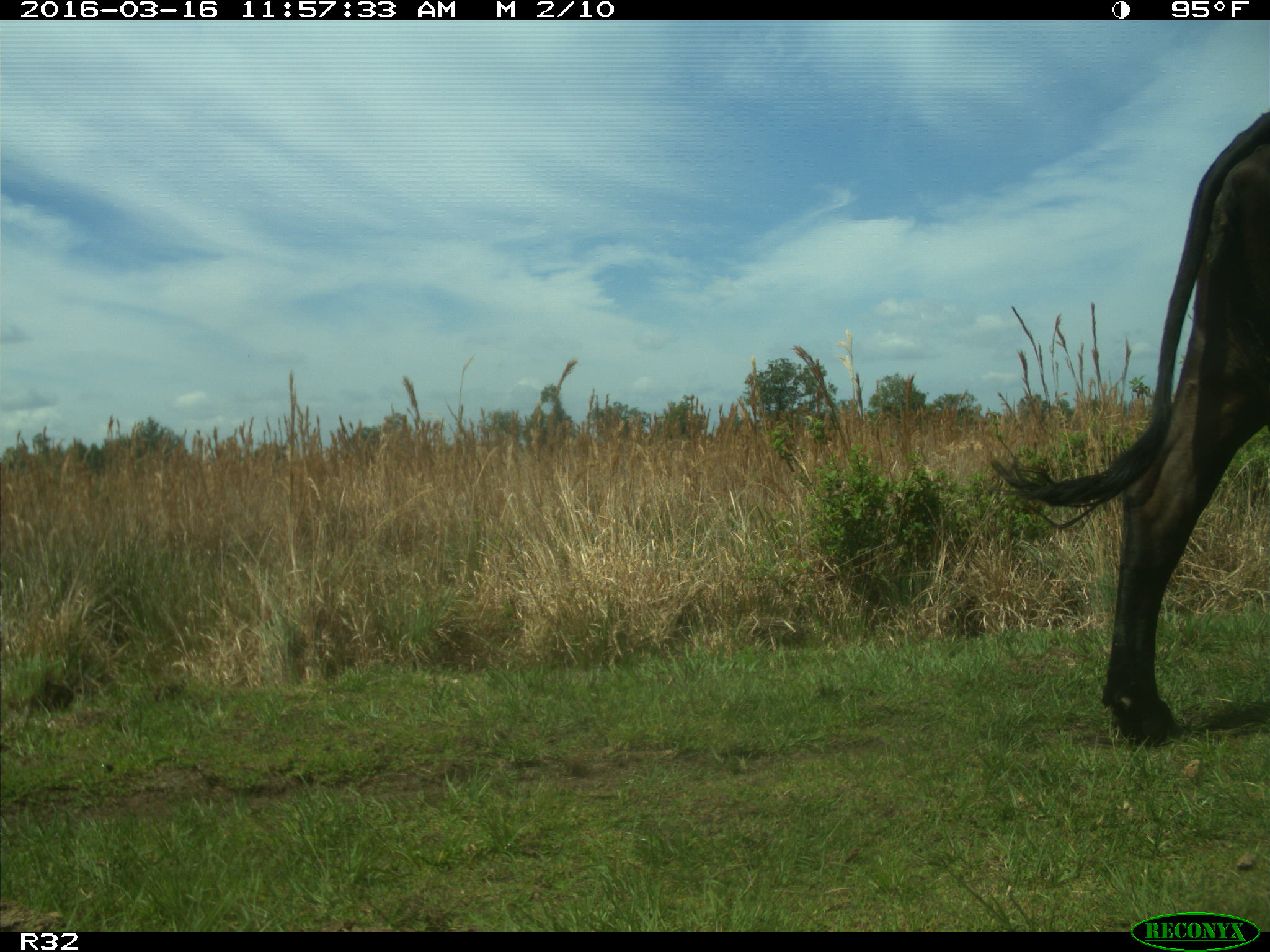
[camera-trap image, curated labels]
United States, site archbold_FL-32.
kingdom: Animalia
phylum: Chordata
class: Mammalia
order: Artiodactyla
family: Bovidae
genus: Bos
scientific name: Bos taurus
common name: domestic cow